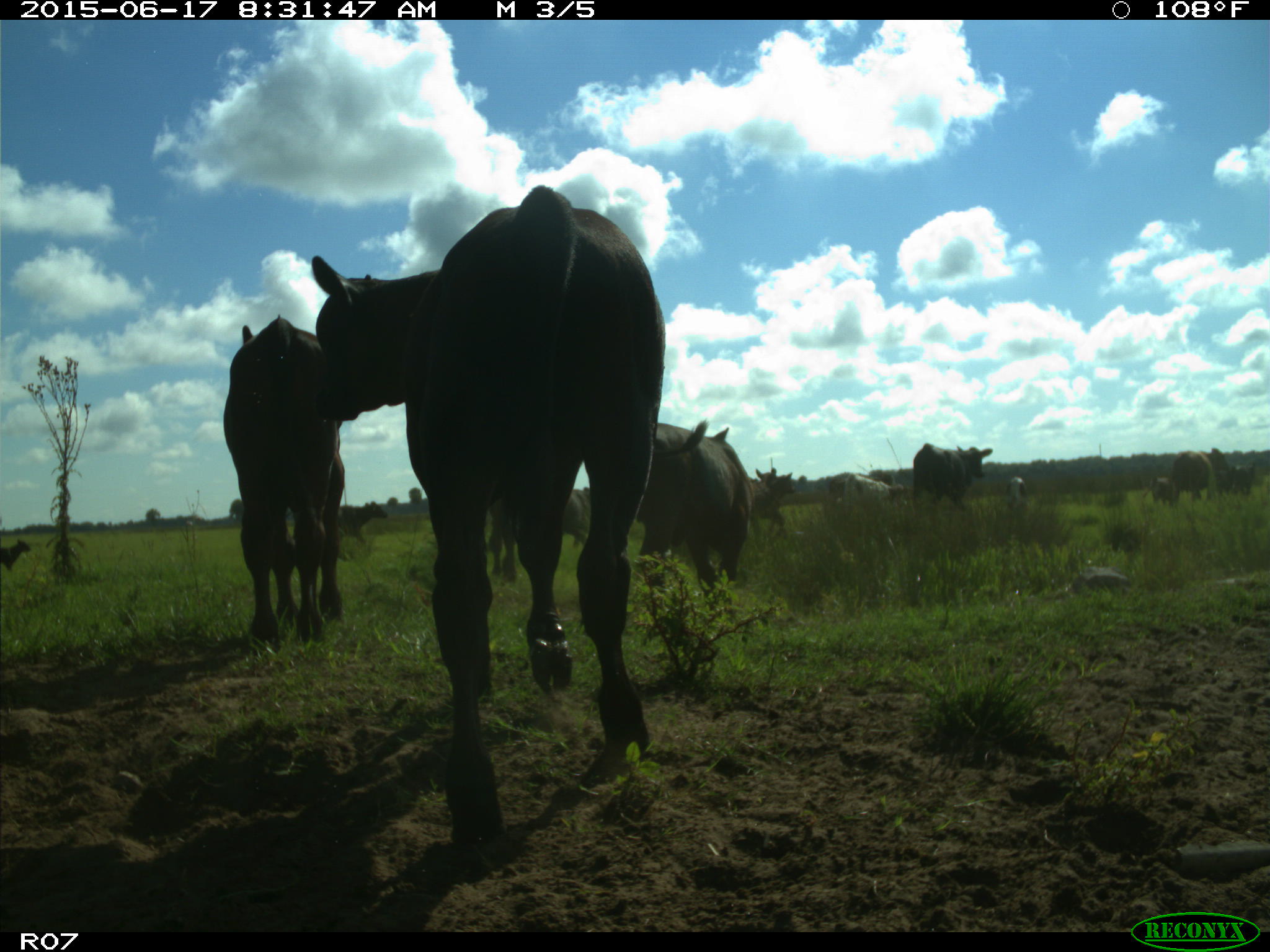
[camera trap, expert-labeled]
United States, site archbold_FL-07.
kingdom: Animalia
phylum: Chordata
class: Mammalia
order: Artiodactyla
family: Bovidae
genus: Bos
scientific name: Bos taurus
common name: domestic cow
Bos taurus (domestic cow).